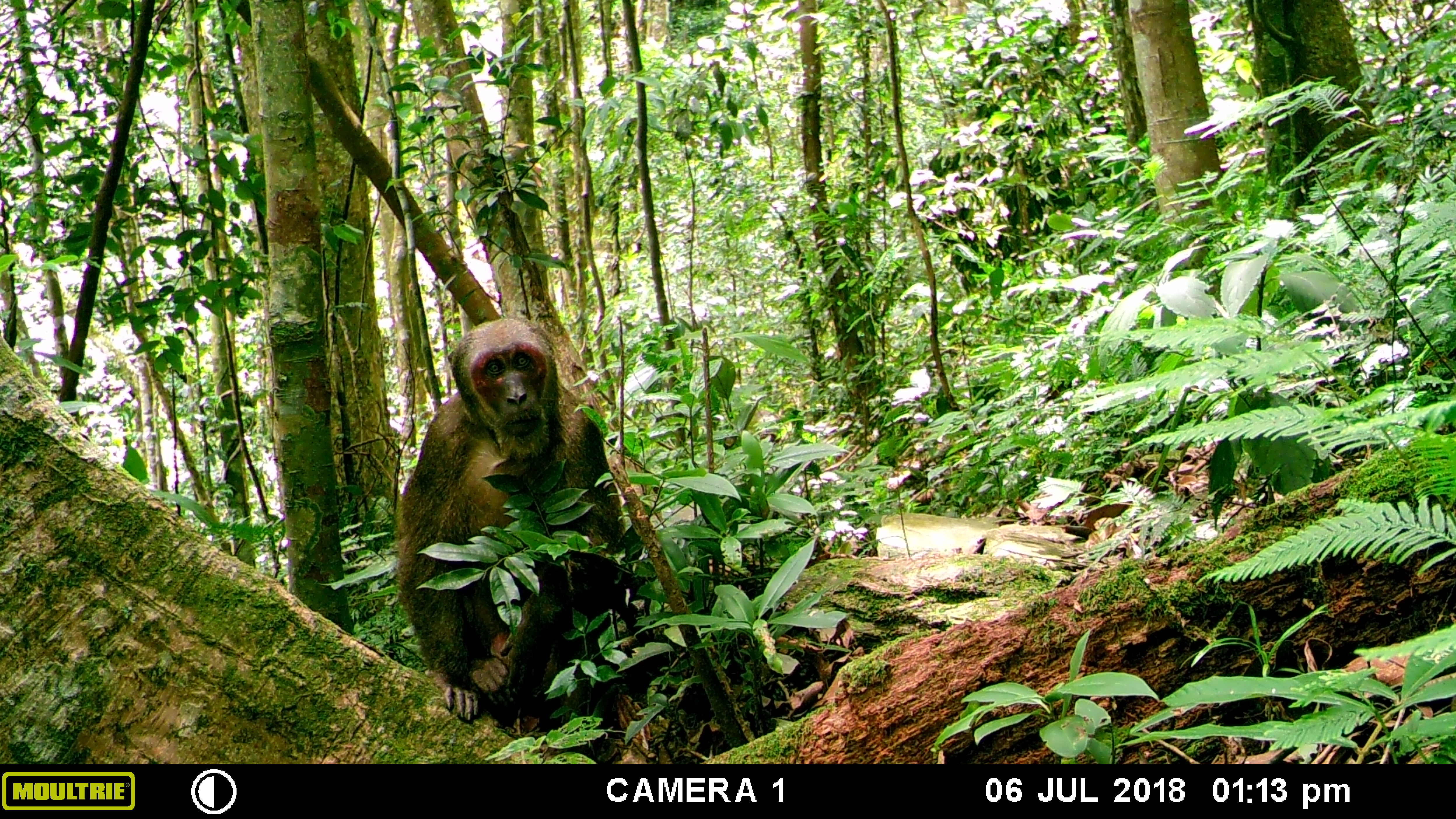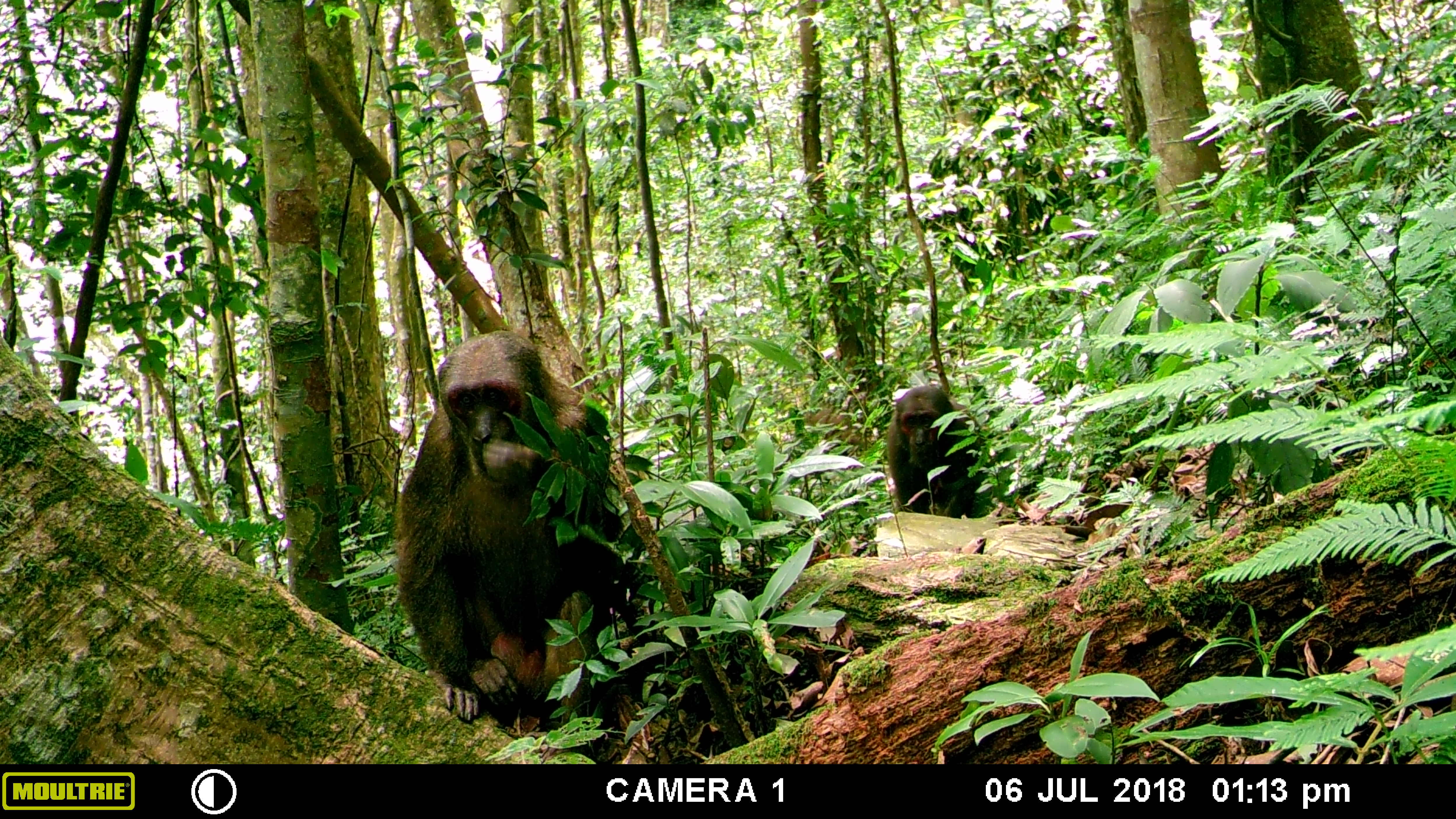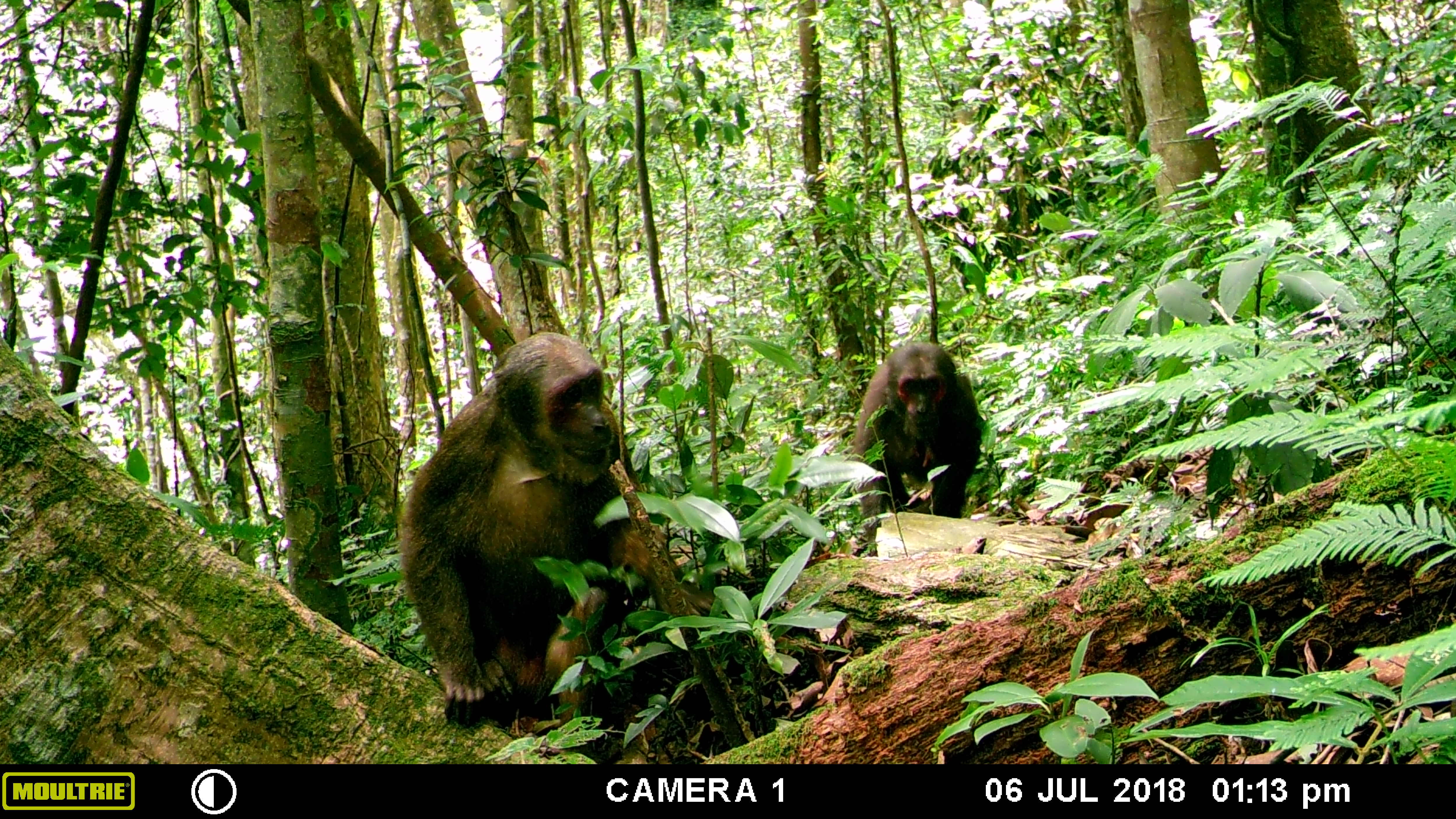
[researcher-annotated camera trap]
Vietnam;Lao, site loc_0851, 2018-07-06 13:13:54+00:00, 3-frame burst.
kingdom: Animalia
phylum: Chordata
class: Mammalia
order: Primates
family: Cercopithecidae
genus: Macaca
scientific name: Macaca arctoides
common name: stump-tailed macaque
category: stump tailed macaque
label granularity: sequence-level